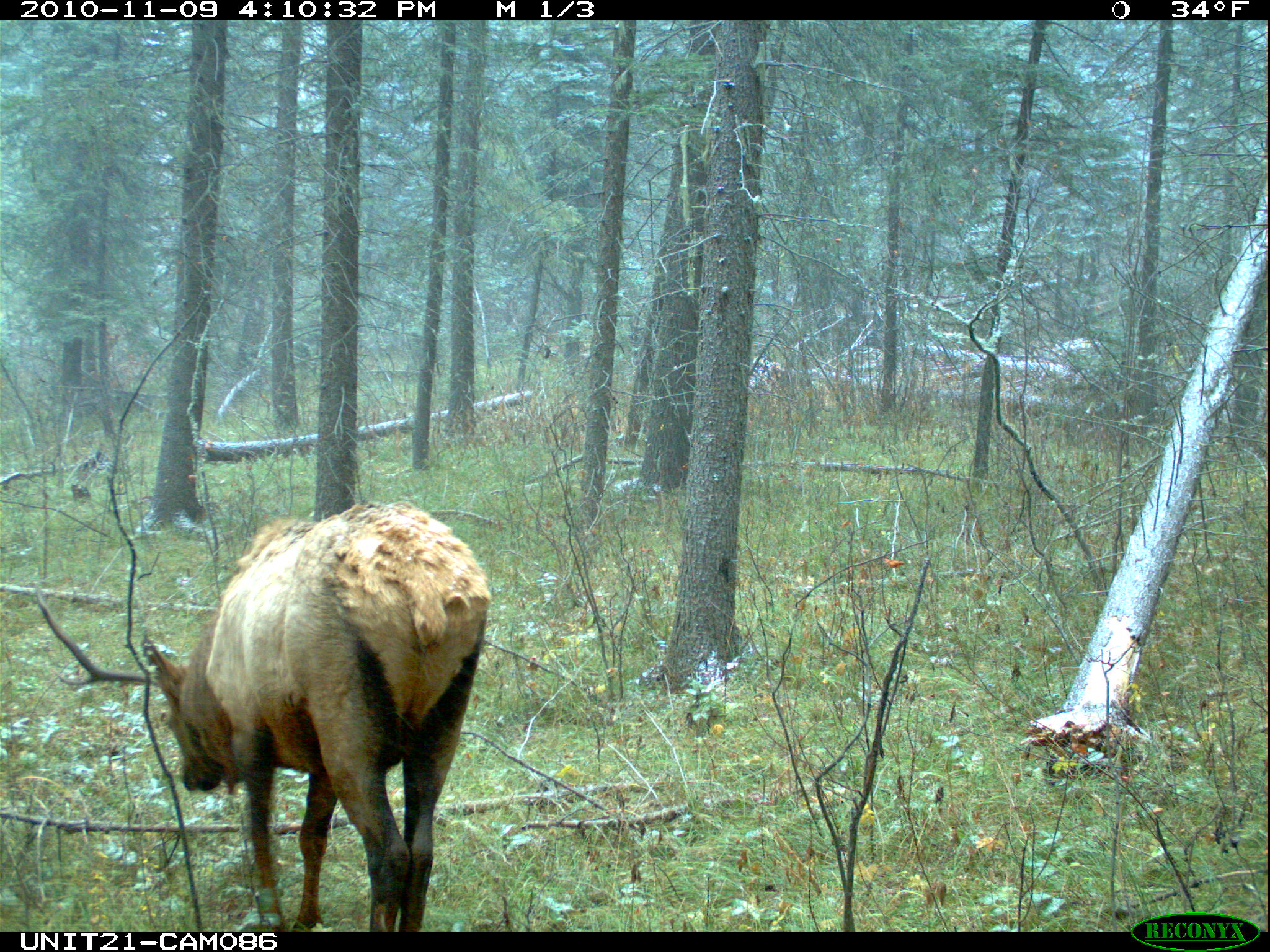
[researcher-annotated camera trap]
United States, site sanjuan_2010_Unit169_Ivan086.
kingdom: Animalia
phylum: Chordata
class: Mammalia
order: Artiodactyla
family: Cervidae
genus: Cervus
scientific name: Cervus elaphus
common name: red deer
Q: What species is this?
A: Cervus elaphus (red deer).